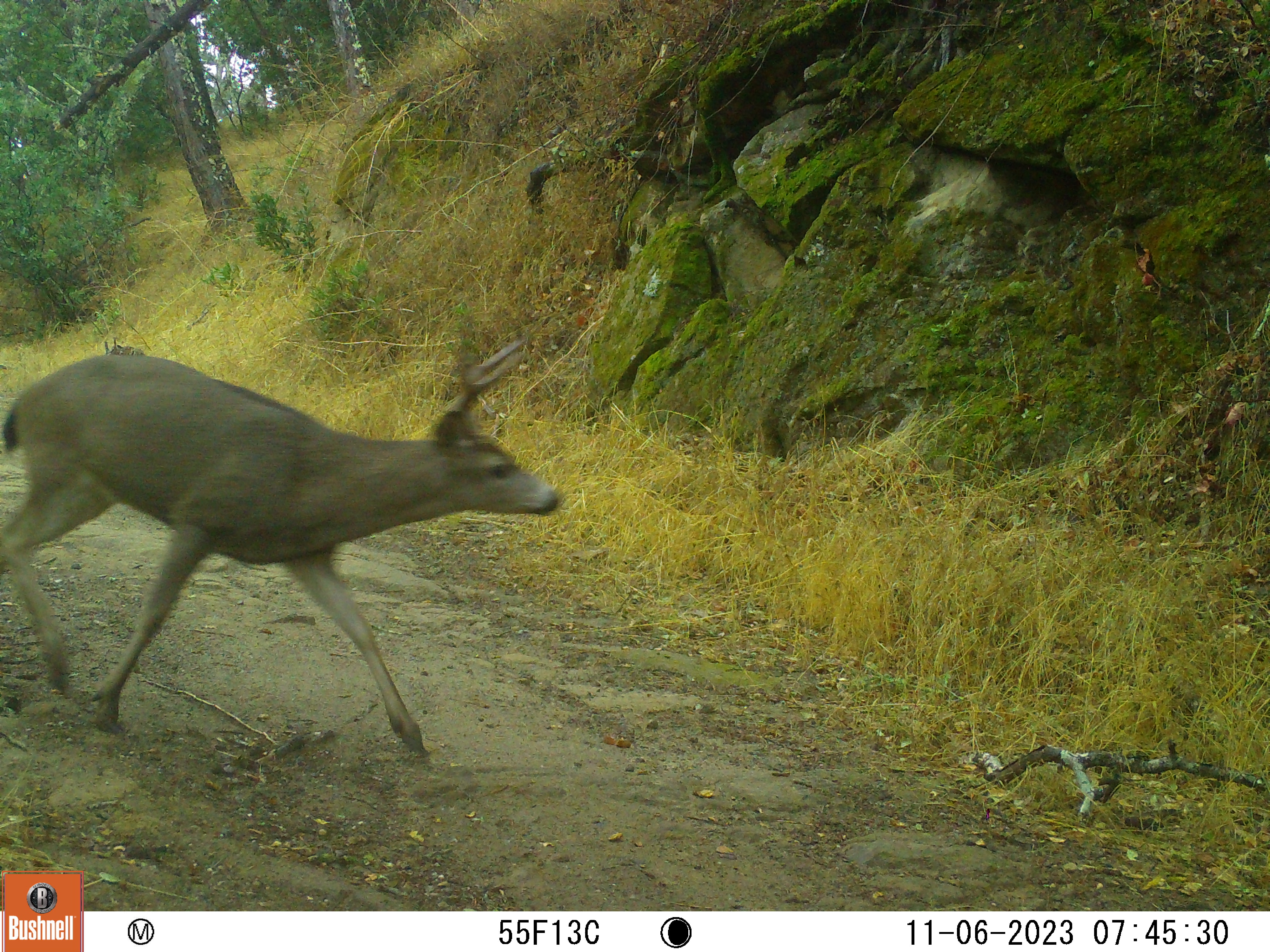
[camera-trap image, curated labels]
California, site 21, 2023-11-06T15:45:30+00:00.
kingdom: Animalia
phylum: Chordata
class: Mammalia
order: Artiodactyla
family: Cervidae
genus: Odocoileus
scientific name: Odocoileus hemionus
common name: mule deer